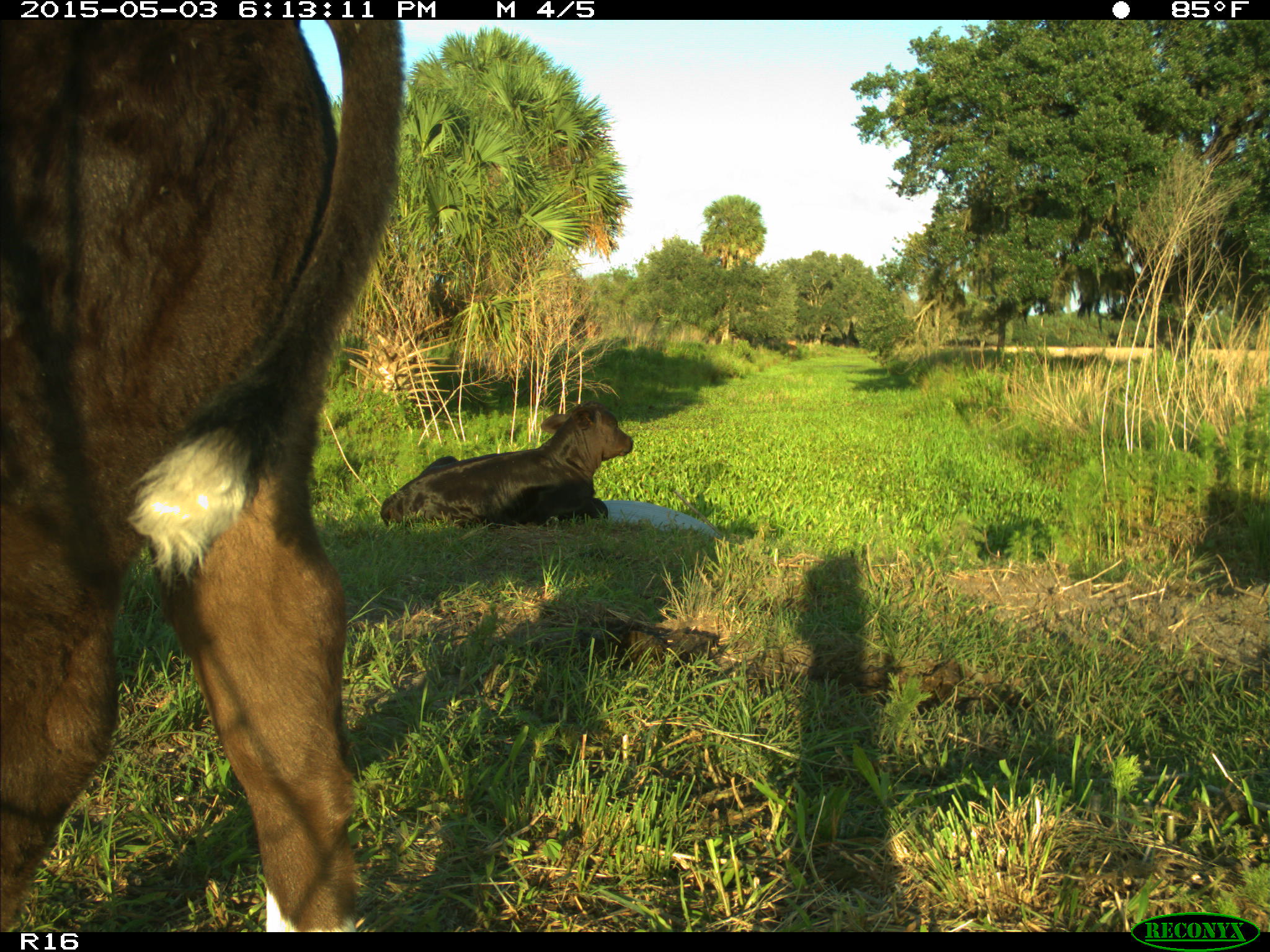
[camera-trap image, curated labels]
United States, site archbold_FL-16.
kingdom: Animalia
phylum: Chordata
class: Mammalia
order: Artiodactyla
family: Bovidae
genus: Bos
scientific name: Bos taurus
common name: domestic cow